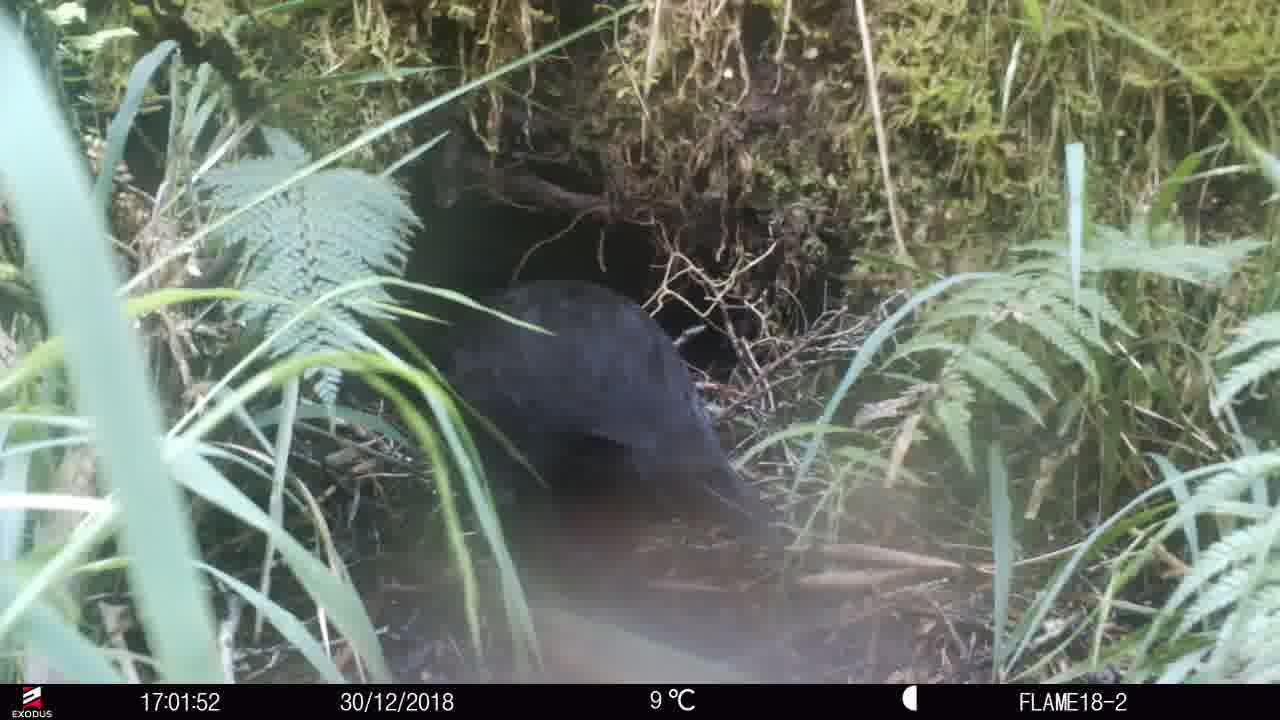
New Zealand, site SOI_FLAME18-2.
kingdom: Animalia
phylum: Chordata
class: Aves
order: Gruiformes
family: Rallidae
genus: Gallirallus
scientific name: Gallirallus australis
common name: weka